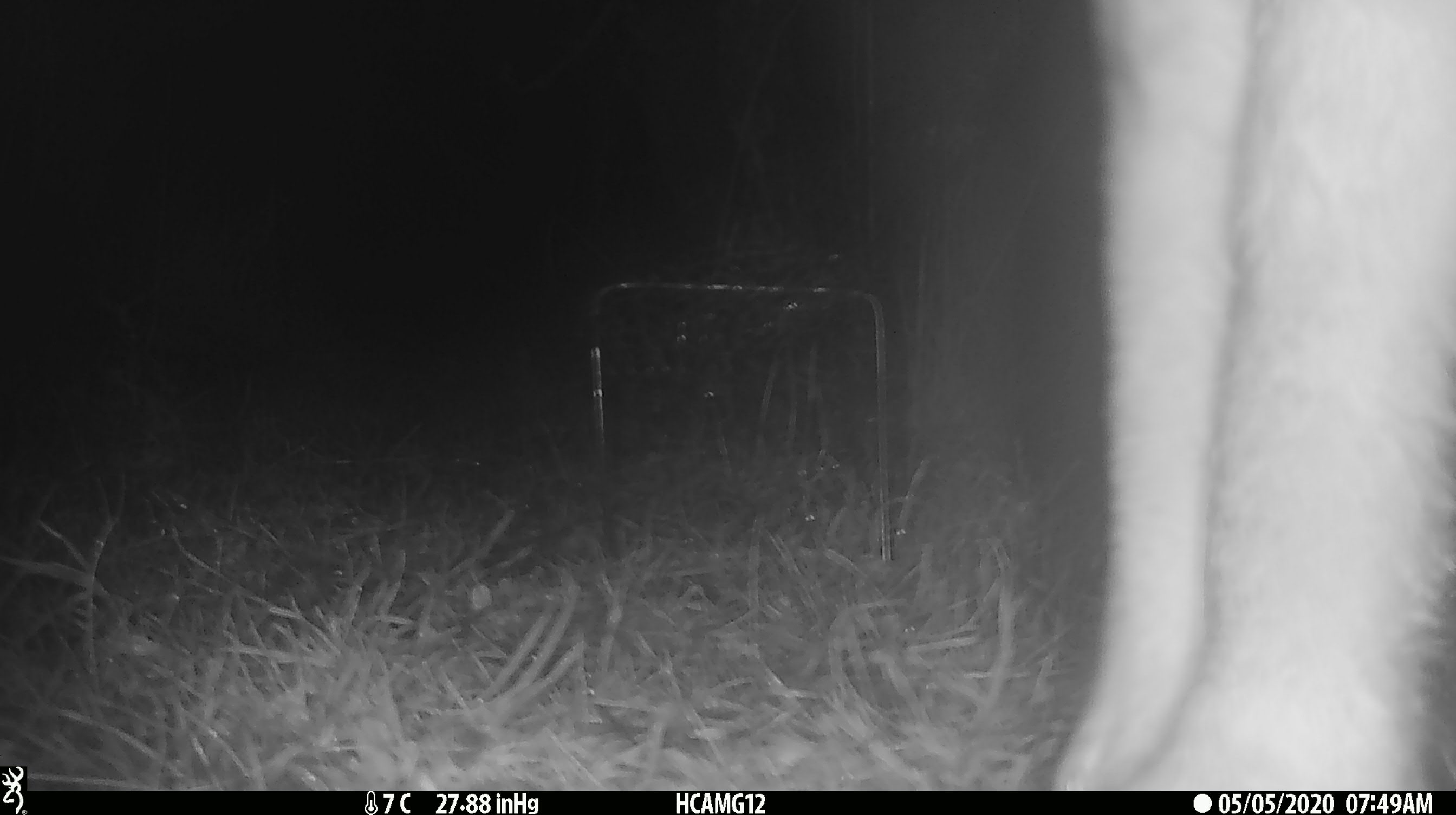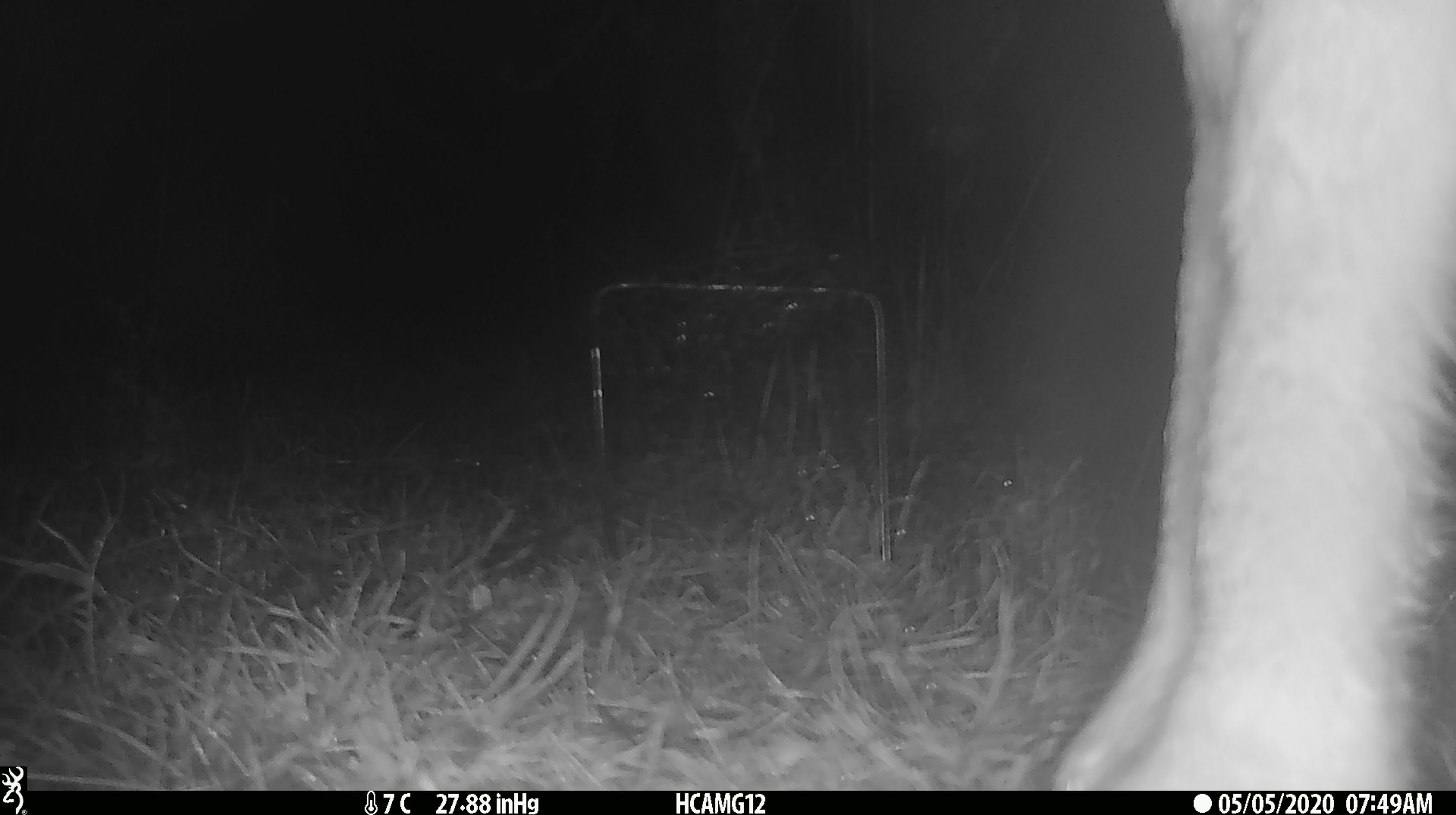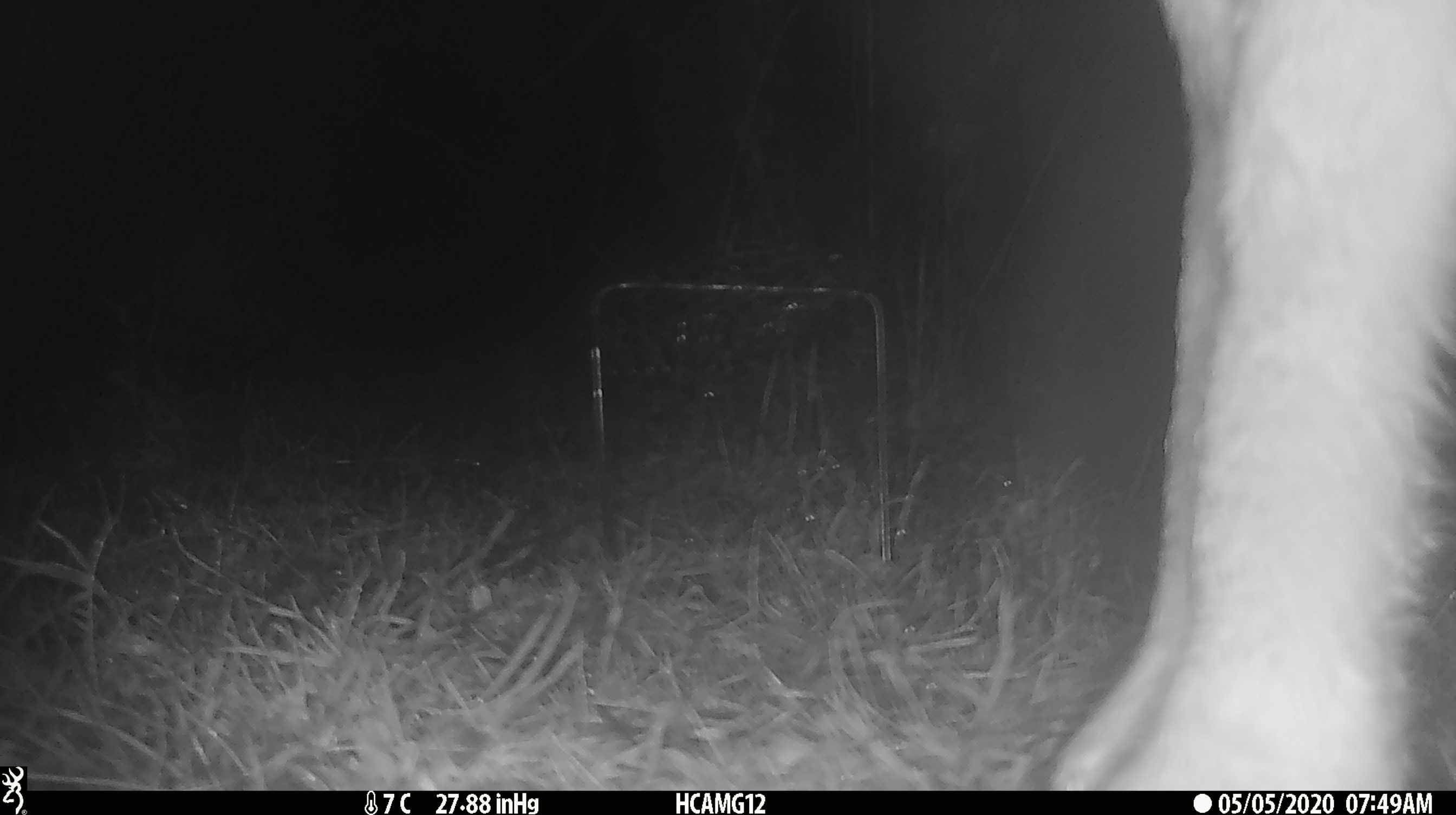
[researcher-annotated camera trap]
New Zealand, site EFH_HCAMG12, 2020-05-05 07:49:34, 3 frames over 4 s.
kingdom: Animalia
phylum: Chordata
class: Mammalia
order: Artiodactyla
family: Bovidae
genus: Ovis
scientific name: Ovis aries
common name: domestic sheep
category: sheep